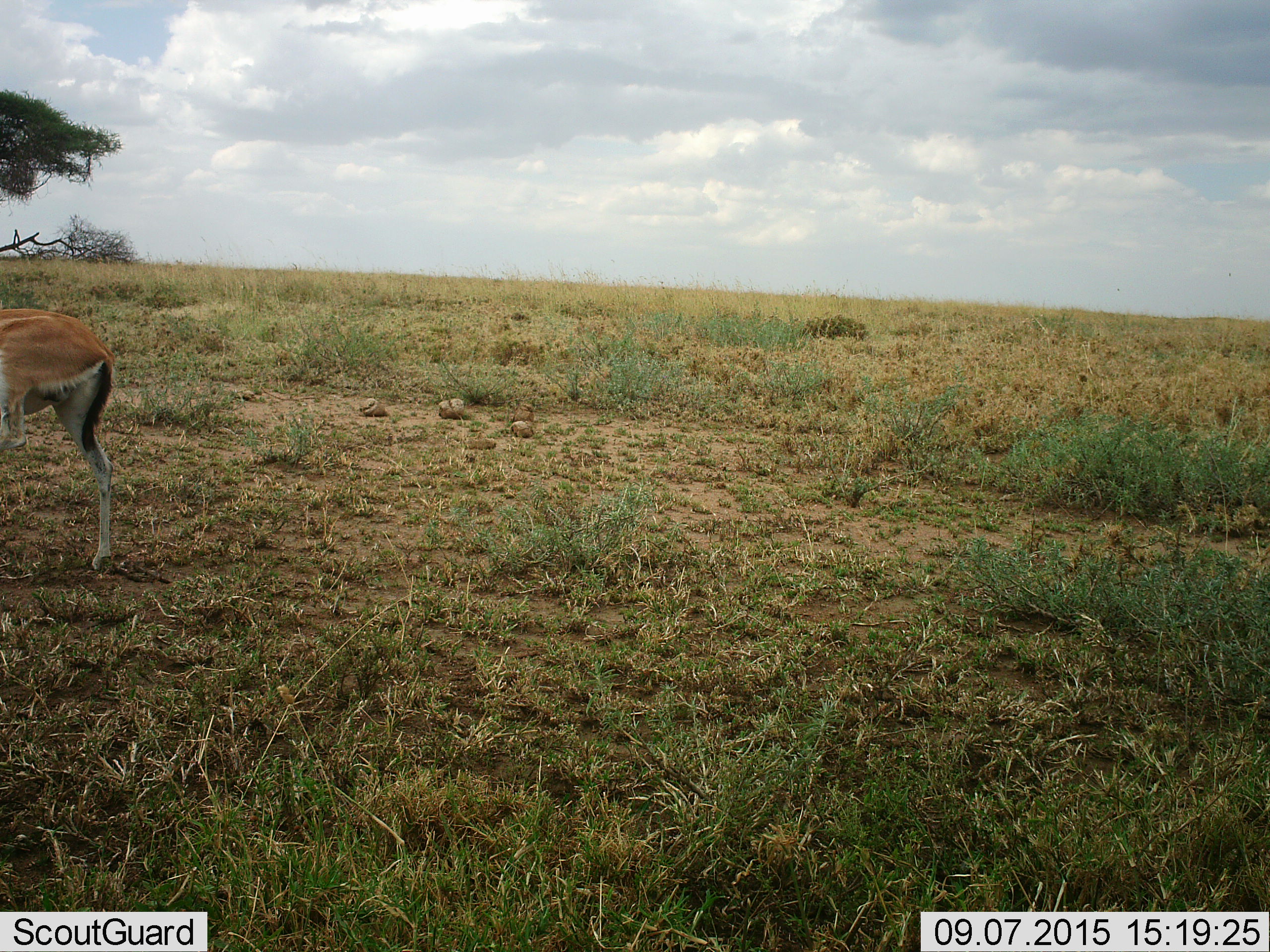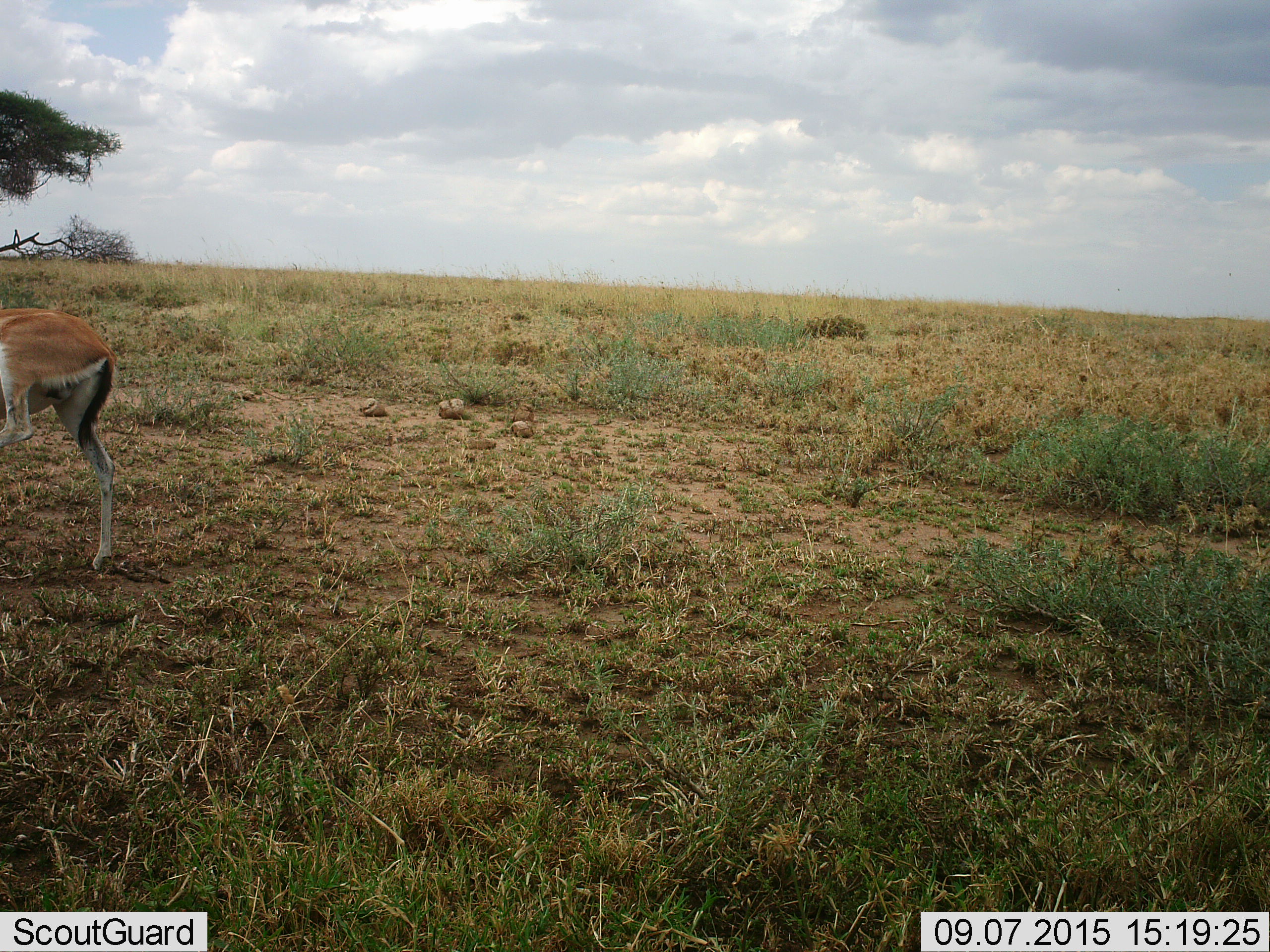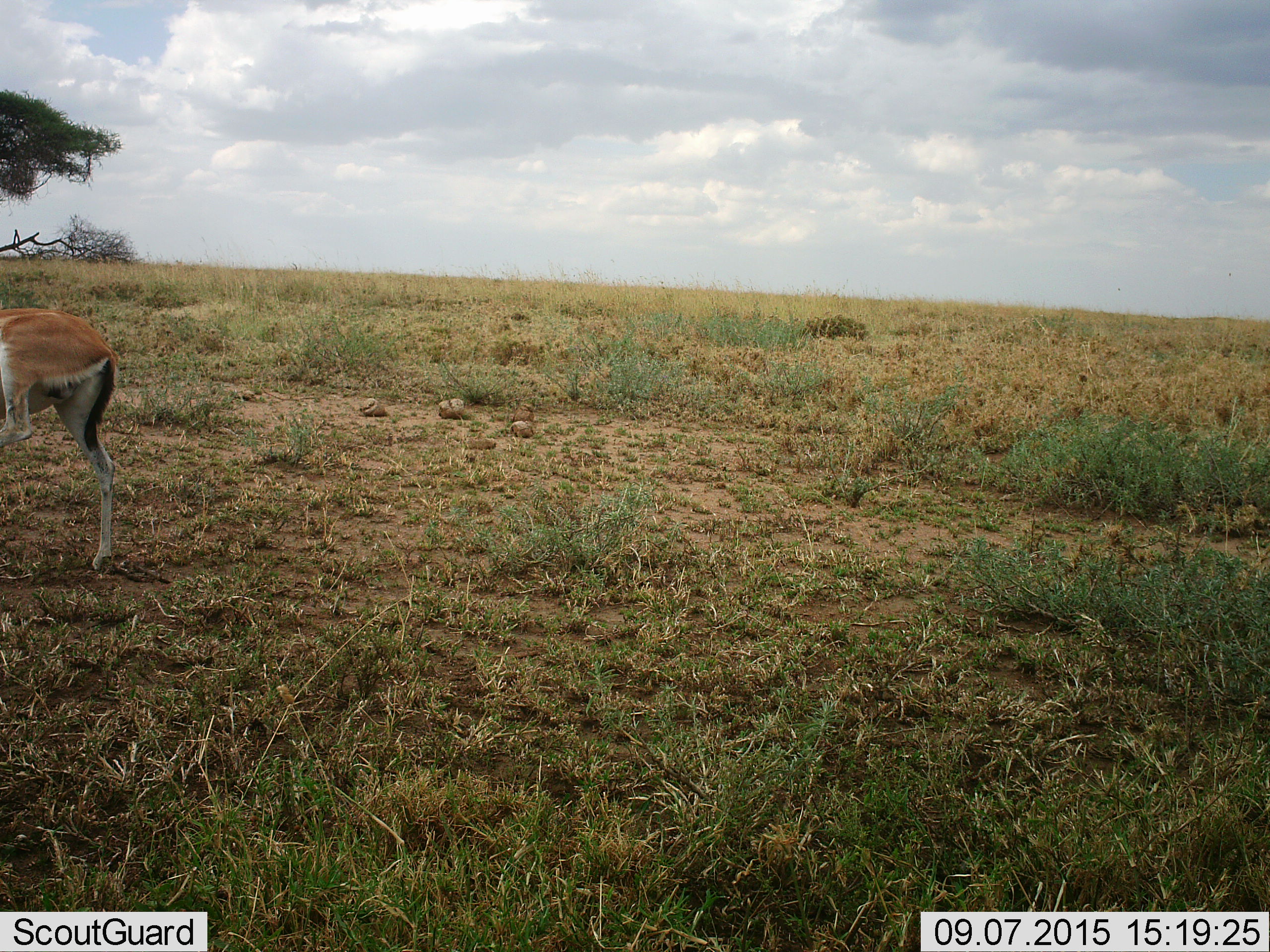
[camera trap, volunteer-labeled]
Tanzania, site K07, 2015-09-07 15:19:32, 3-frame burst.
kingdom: Animalia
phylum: Chordata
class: Mammalia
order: Artiodactyla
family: Bovidae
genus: Eudorcas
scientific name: Eudorcas thomsonii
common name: thomson's gazelle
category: gazellethomsons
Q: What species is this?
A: Gazellethomsons (thomson's gazelle) (Eudorcas thomsonii).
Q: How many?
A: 1.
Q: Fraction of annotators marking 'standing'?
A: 100%.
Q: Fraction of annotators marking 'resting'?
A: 0%.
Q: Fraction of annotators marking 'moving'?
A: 0%.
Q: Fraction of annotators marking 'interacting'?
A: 0%.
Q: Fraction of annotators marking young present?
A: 0%.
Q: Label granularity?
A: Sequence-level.